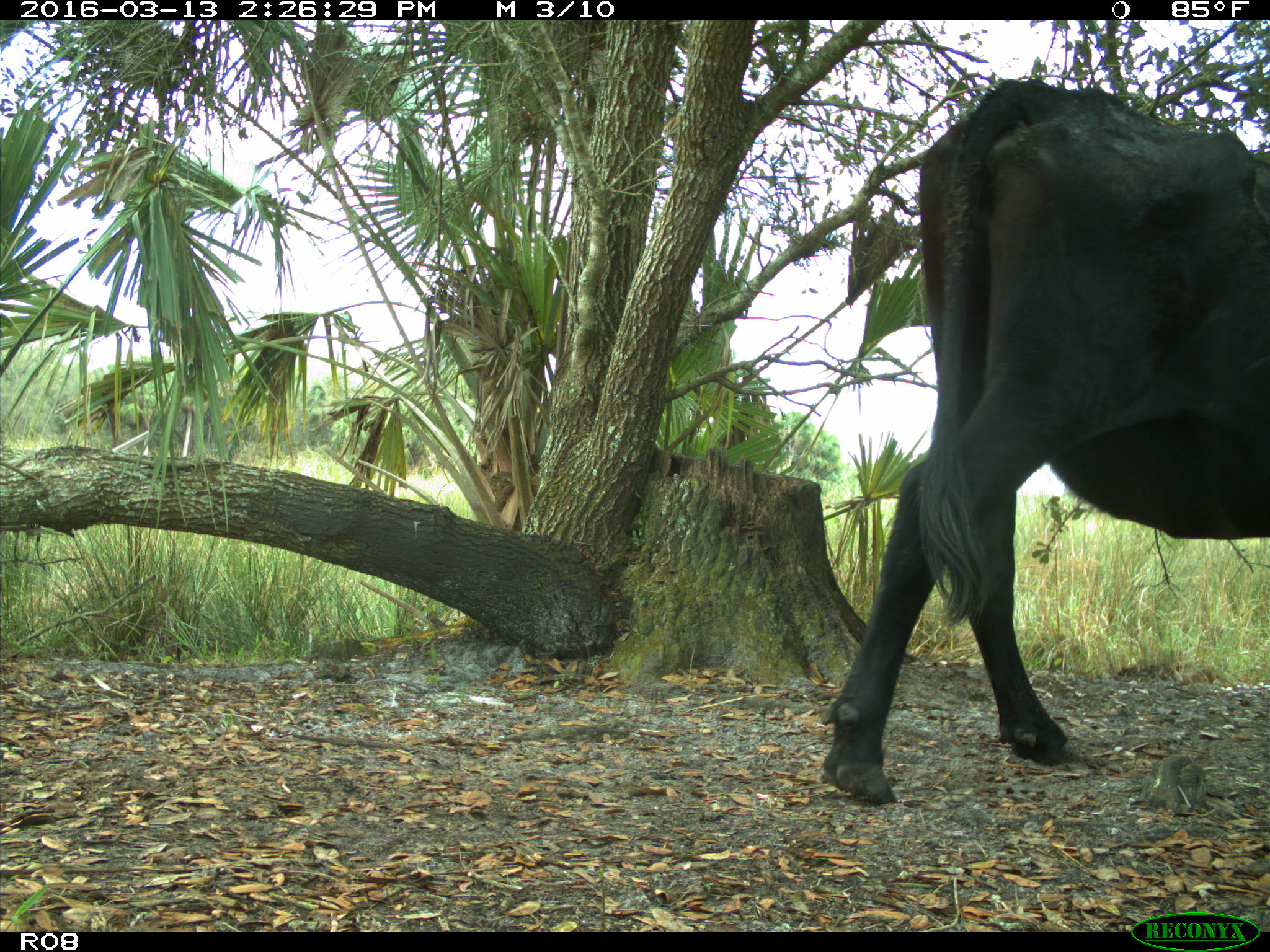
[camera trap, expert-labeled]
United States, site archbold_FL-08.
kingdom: Animalia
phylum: Chordata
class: Mammalia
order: Artiodactyla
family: Bovidae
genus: Bos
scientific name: Bos taurus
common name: domestic cow